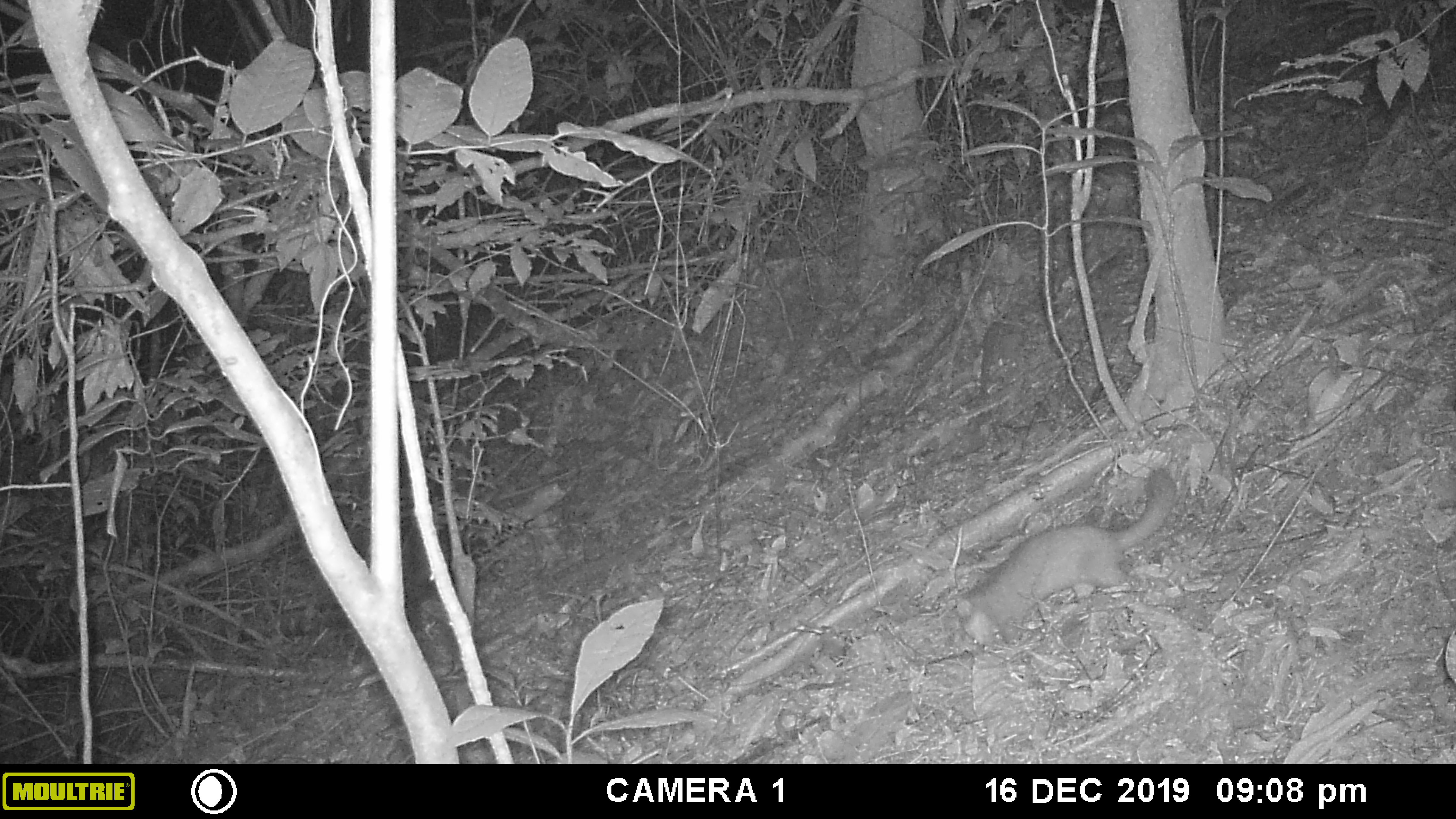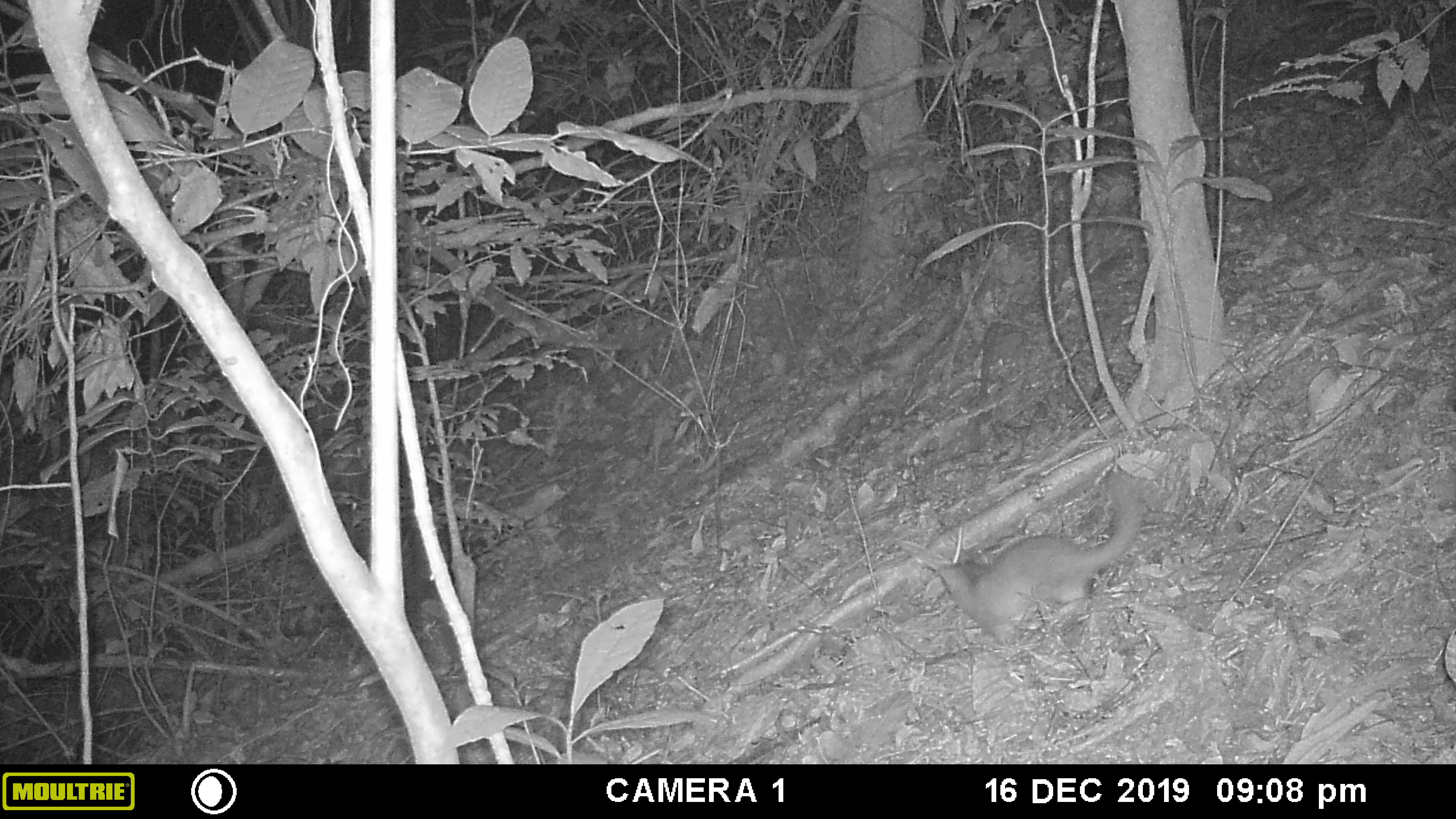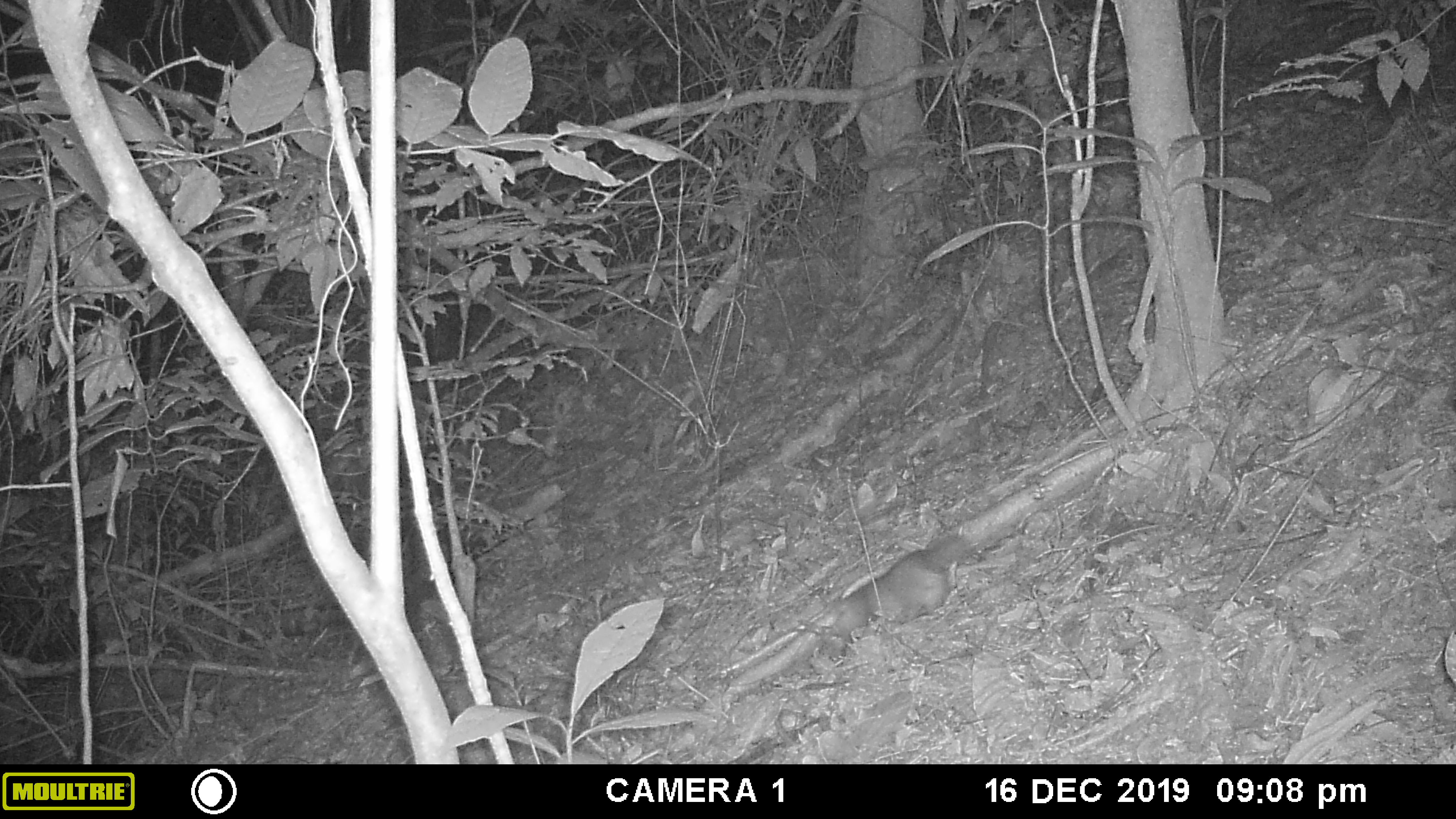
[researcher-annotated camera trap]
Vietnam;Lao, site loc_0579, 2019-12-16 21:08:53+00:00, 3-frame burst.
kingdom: Animalia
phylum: Chordata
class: Mammalia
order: Carnivora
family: Mustelidae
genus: Melogale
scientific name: Melogale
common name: ferret badger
Ferret badger (Melogale). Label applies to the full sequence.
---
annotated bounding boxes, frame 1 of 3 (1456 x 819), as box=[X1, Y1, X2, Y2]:
ferret badger: box=[955, 467, 1180, 651]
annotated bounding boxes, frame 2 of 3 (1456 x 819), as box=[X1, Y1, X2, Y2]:
ferret badger: box=[934, 470, 1144, 647]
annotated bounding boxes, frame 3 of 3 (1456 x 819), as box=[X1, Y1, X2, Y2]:
ferret badger: box=[824, 530, 977, 646]